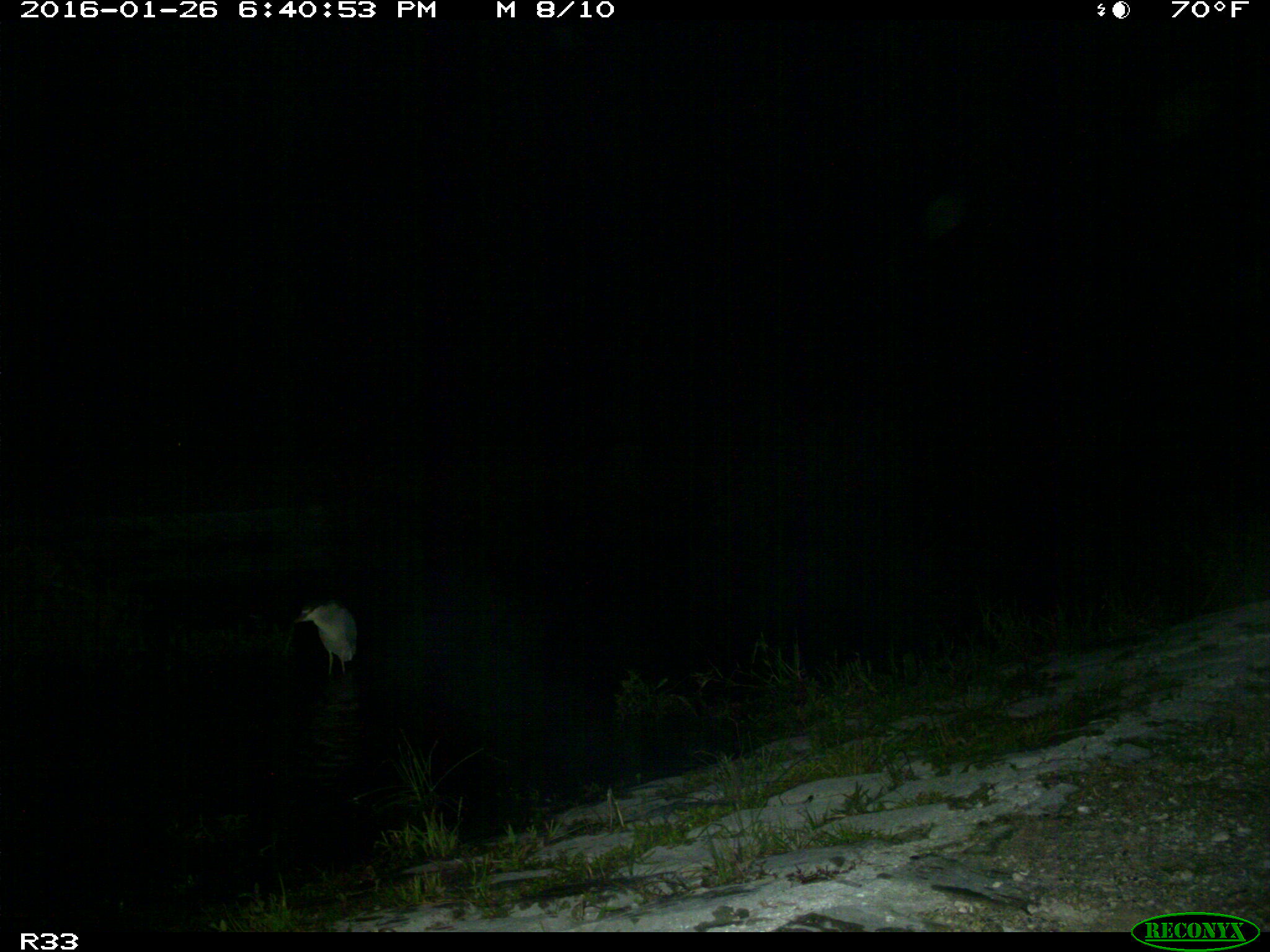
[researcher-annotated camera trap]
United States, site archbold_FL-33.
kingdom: Animalia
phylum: Chordata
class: Aves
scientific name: Aves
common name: birds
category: unidentified bird